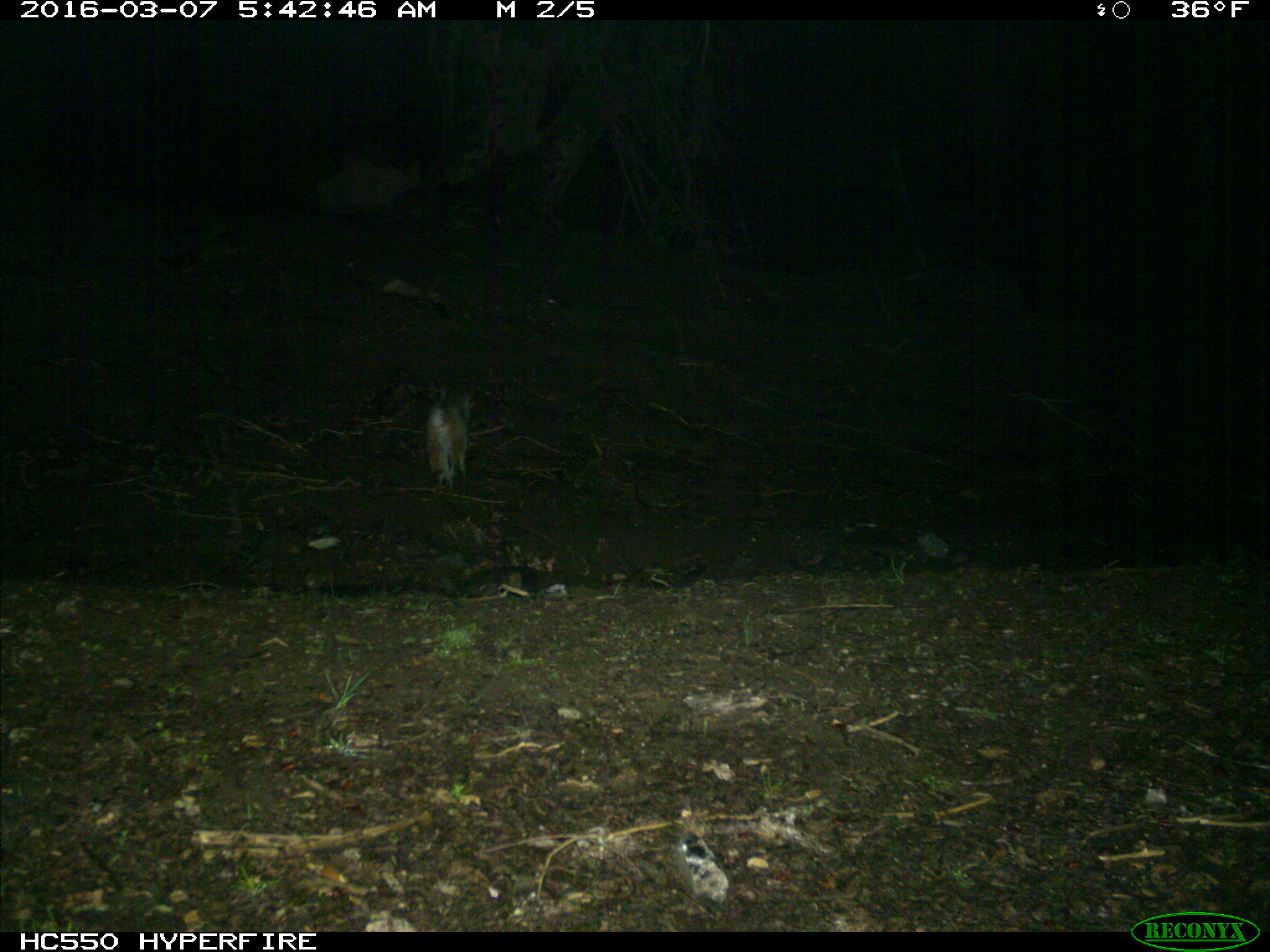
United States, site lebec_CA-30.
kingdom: Animalia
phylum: Chordata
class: Mammalia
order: Carnivora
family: Felidae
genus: Lynx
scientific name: Lynx rufus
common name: bobcat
Lynx rufus (bobcat).